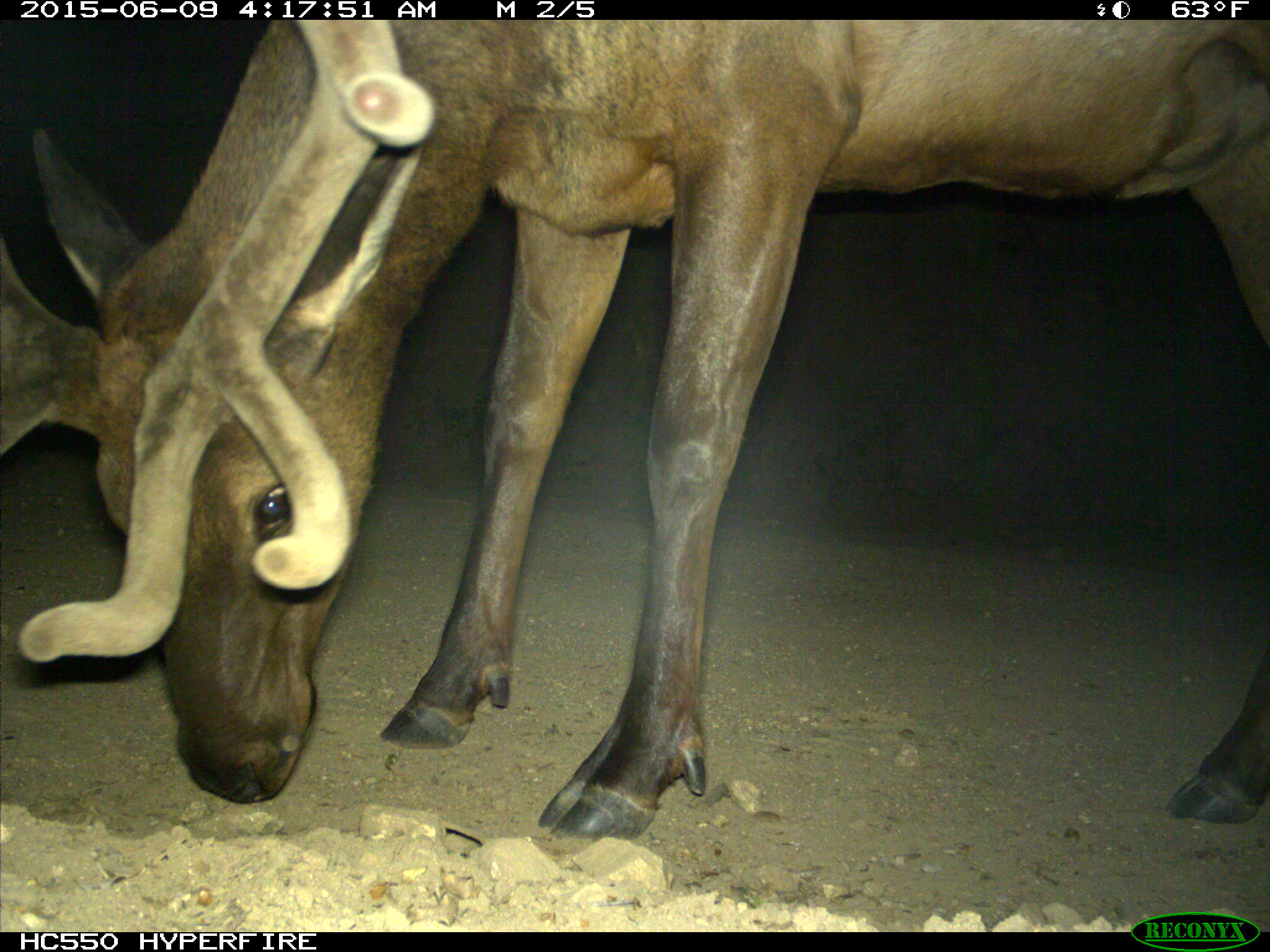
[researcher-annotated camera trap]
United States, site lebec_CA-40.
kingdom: Animalia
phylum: Chordata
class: Mammalia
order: Artiodactyla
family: Cervidae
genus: Cervus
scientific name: Cervus canadensis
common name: elk